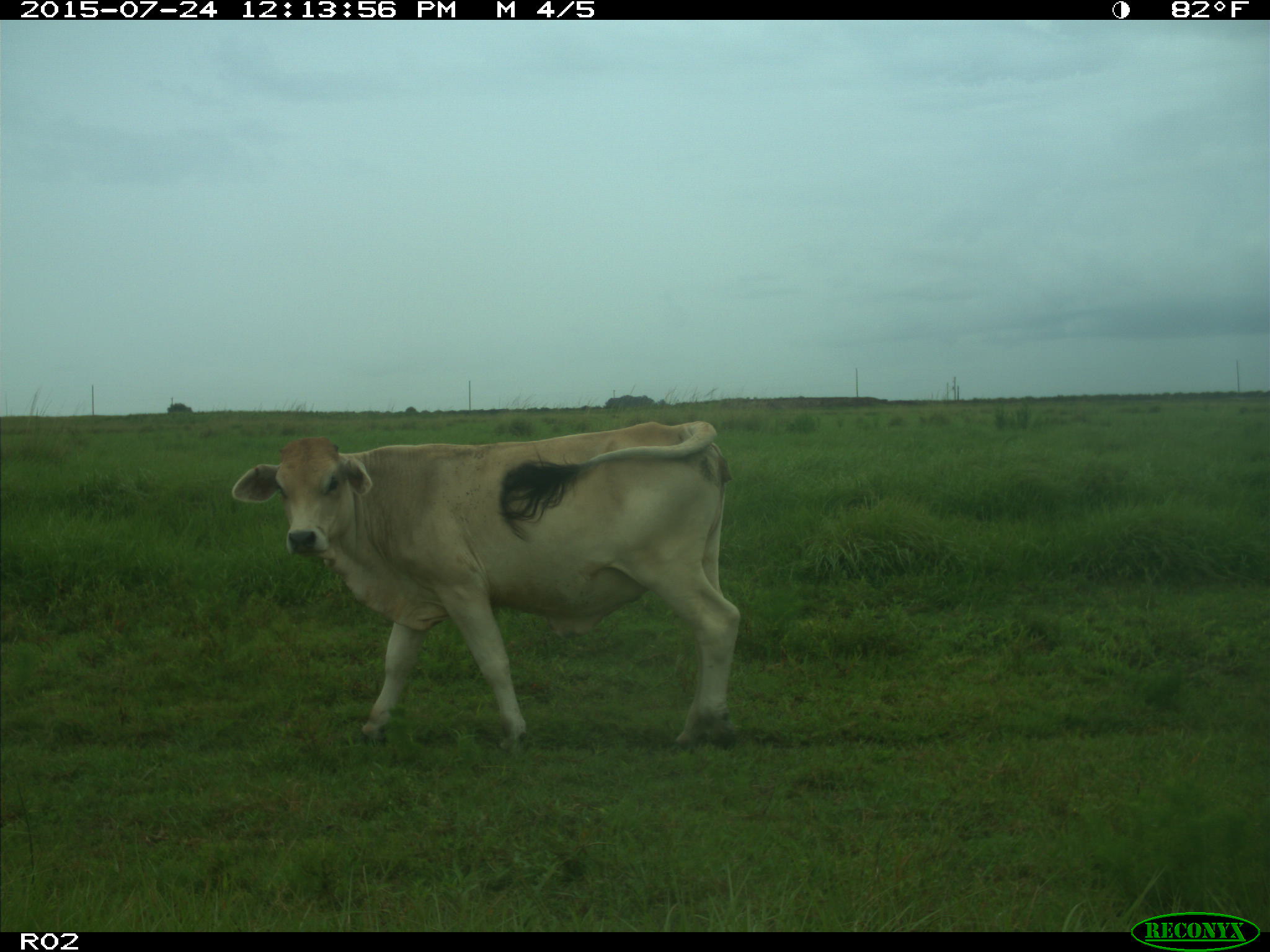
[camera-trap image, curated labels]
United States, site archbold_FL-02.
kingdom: Animalia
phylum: Chordata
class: Mammalia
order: Artiodactyla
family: Bovidae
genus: Bos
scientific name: Bos taurus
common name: domestic cow